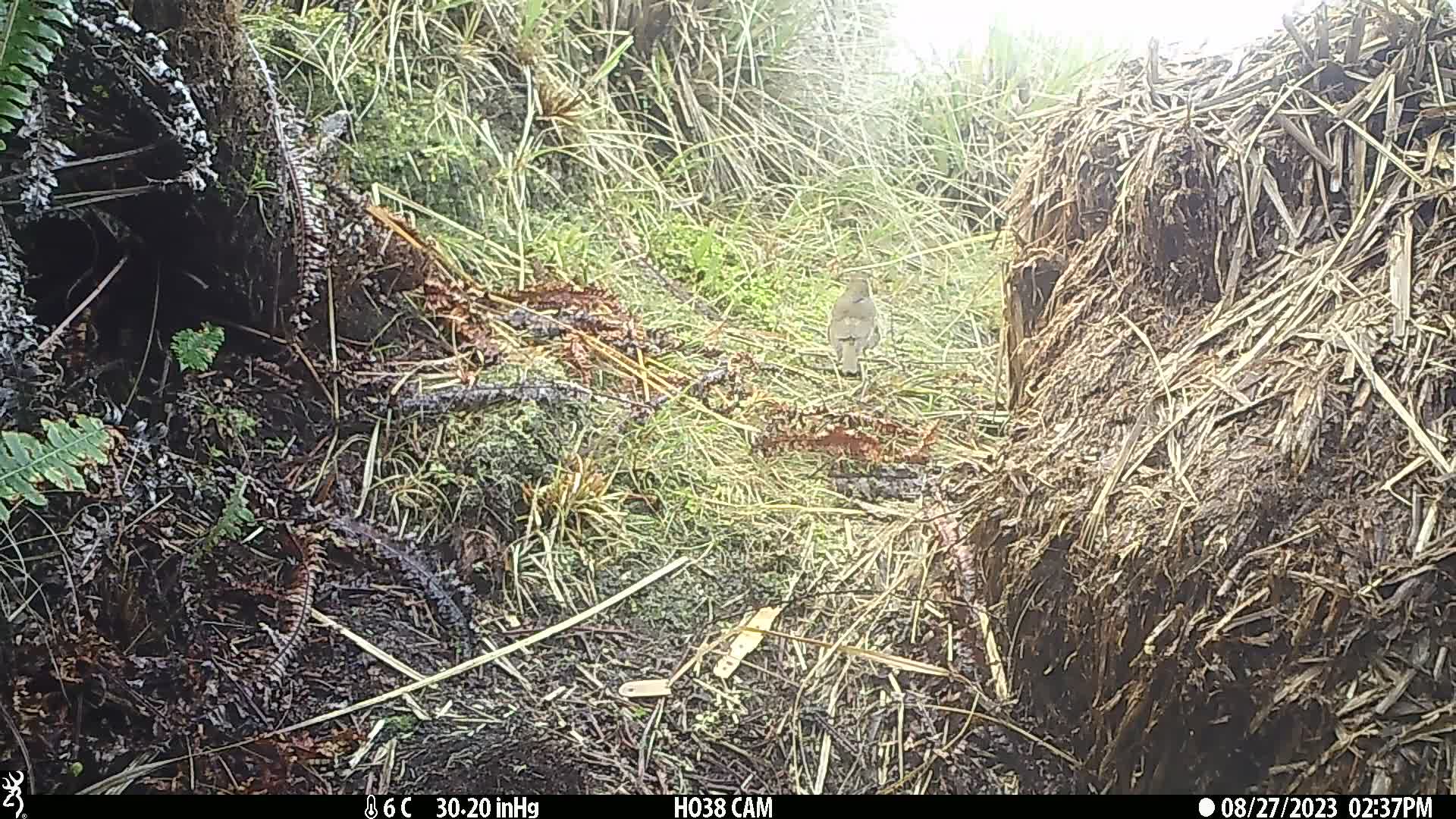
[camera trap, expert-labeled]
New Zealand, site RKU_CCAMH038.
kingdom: Animalia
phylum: Chordata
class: Aves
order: Passeriformes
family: Turdidae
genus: Turdus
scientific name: Turdus philomelos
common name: song thrush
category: thrush